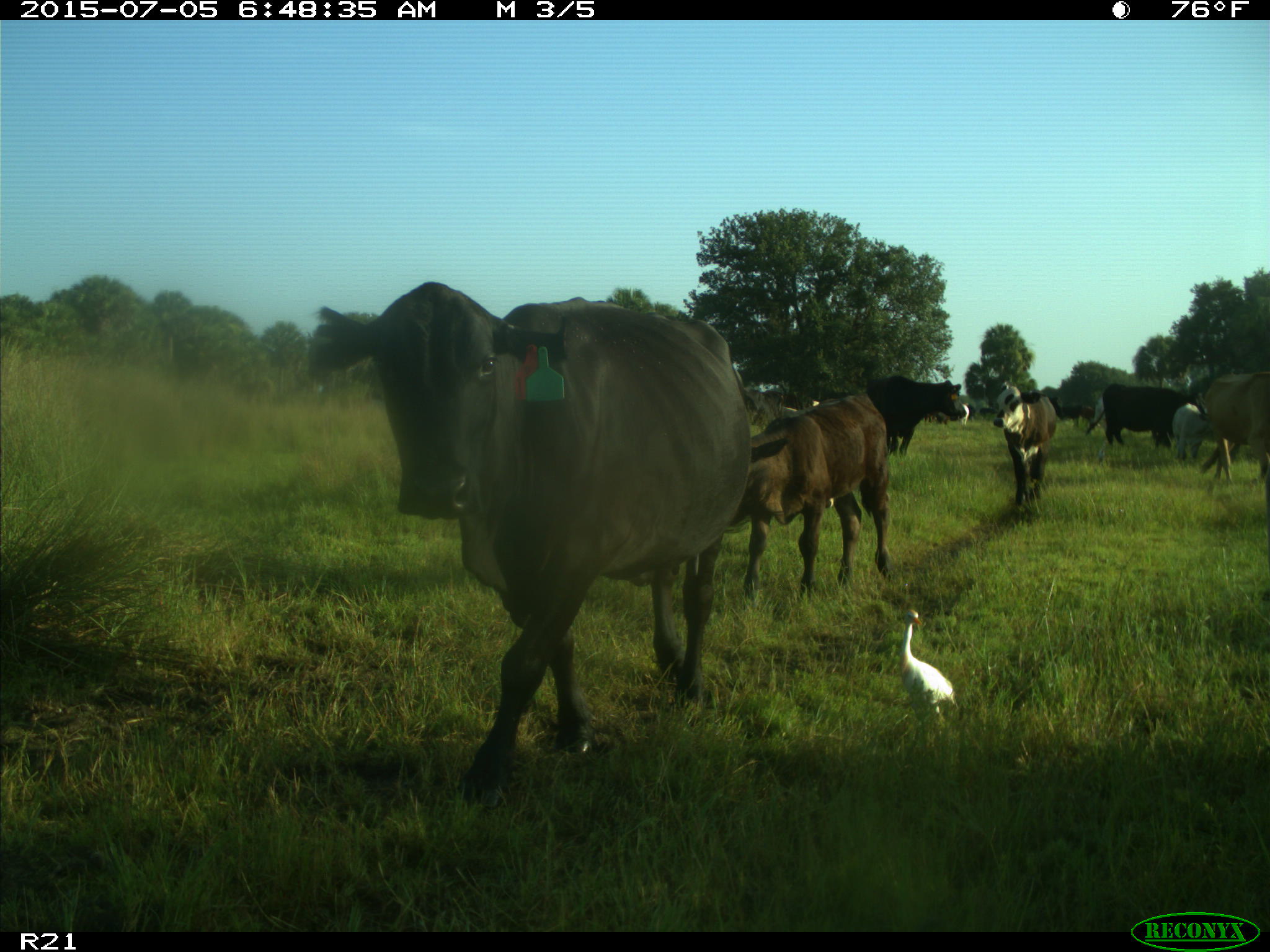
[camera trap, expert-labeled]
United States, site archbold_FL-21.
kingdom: Animalia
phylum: Chordata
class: Mammalia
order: Artiodactyla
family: Bovidae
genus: Bos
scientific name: Bos taurus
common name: domestic cow